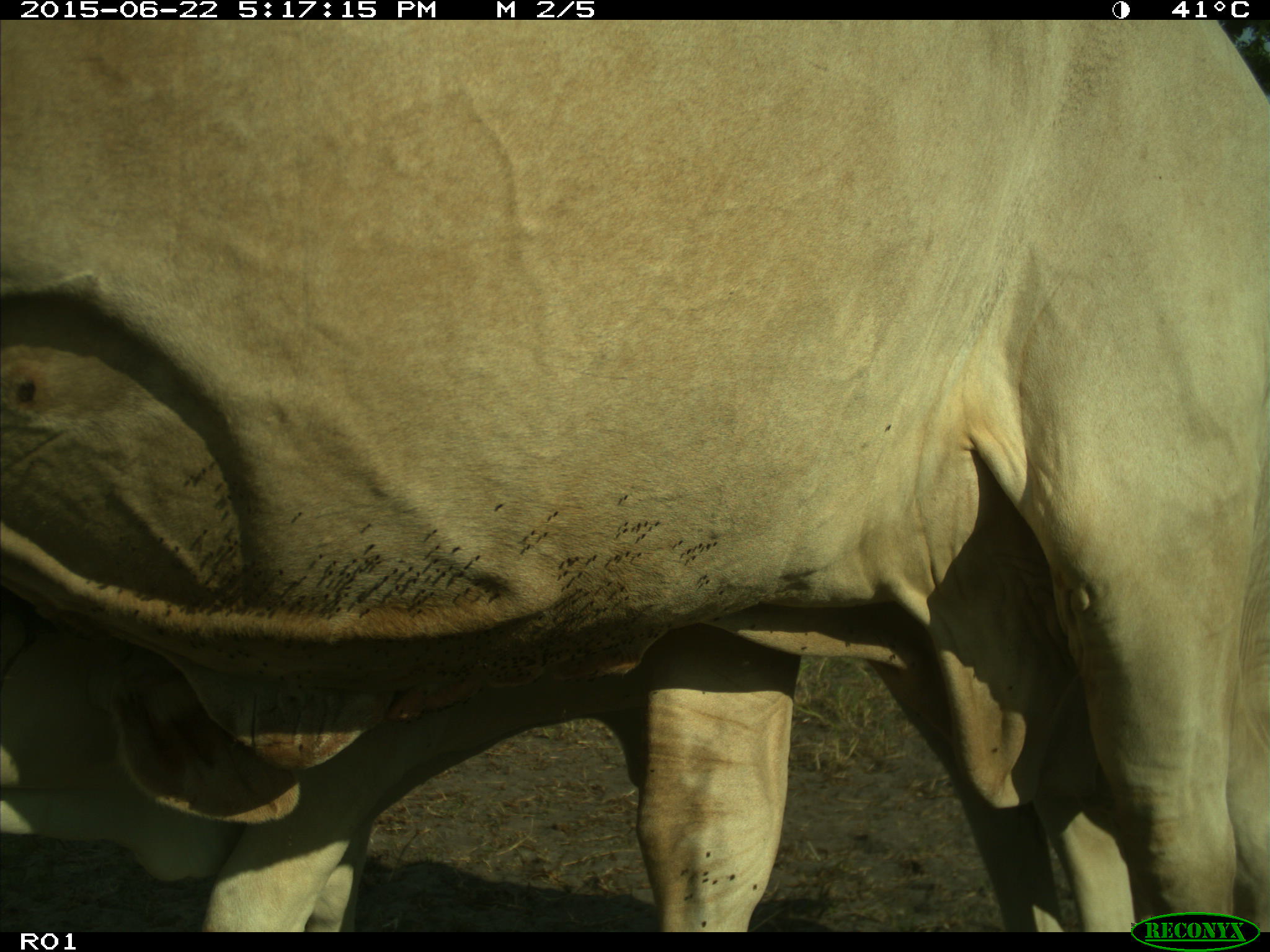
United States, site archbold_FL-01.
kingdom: Animalia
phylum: Chordata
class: Mammalia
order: Artiodactyla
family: Bovidae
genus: Bos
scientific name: Bos taurus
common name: domestic cow